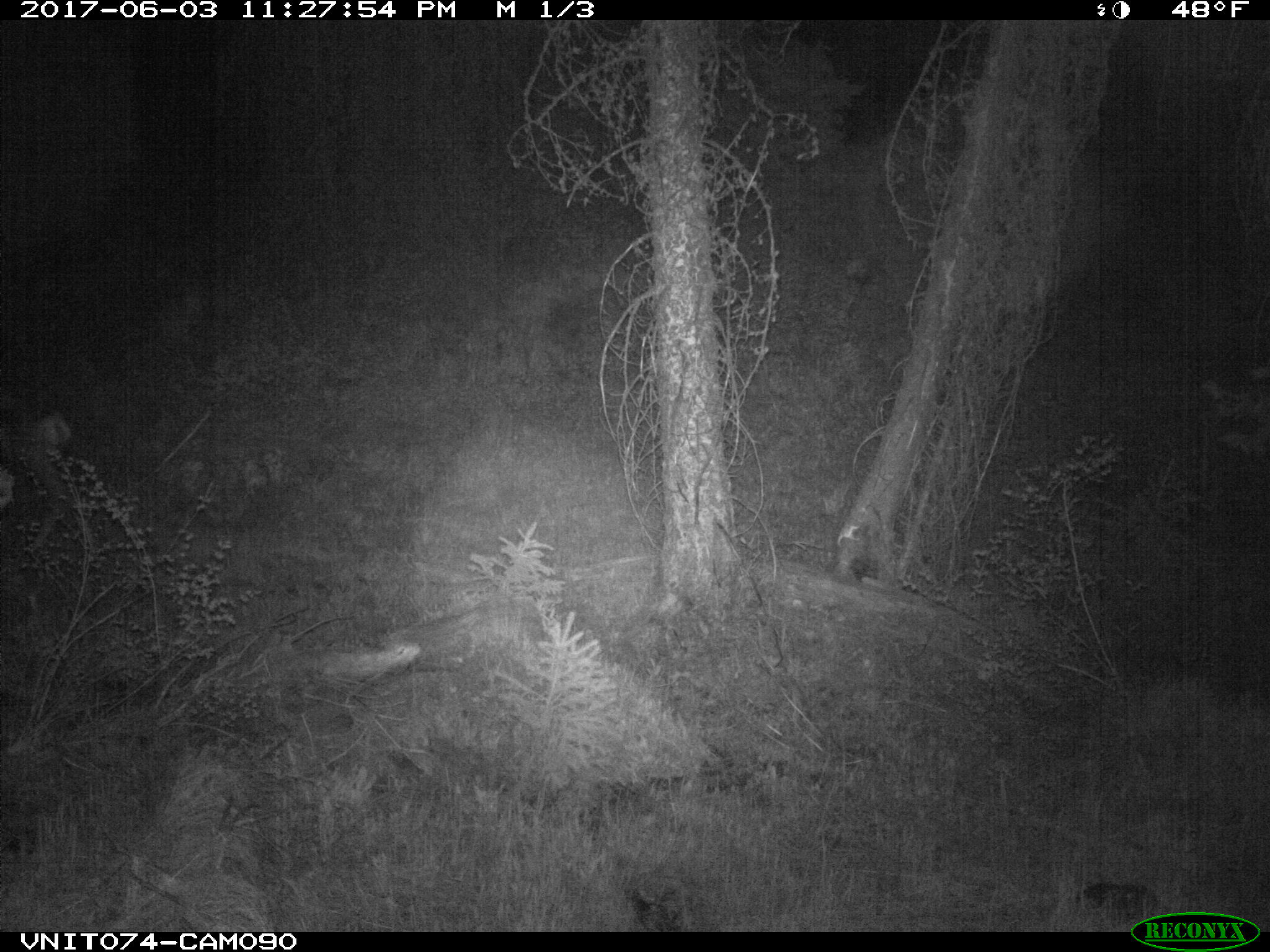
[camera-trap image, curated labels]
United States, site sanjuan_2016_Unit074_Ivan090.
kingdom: Animalia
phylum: Chordata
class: Mammalia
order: Artiodactyla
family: Cervidae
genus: Odocoileus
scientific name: Odocoileus hemionus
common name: mule deer